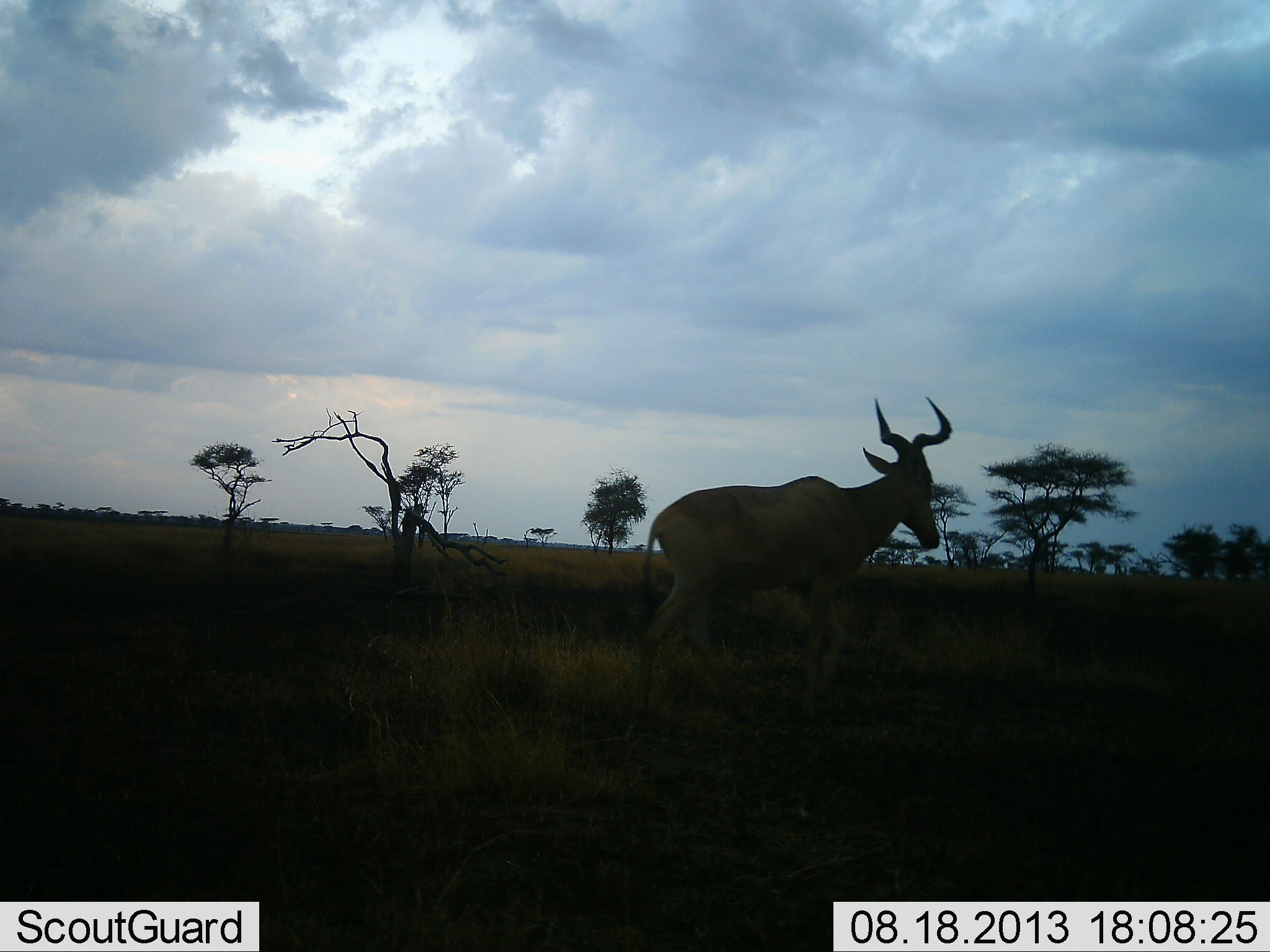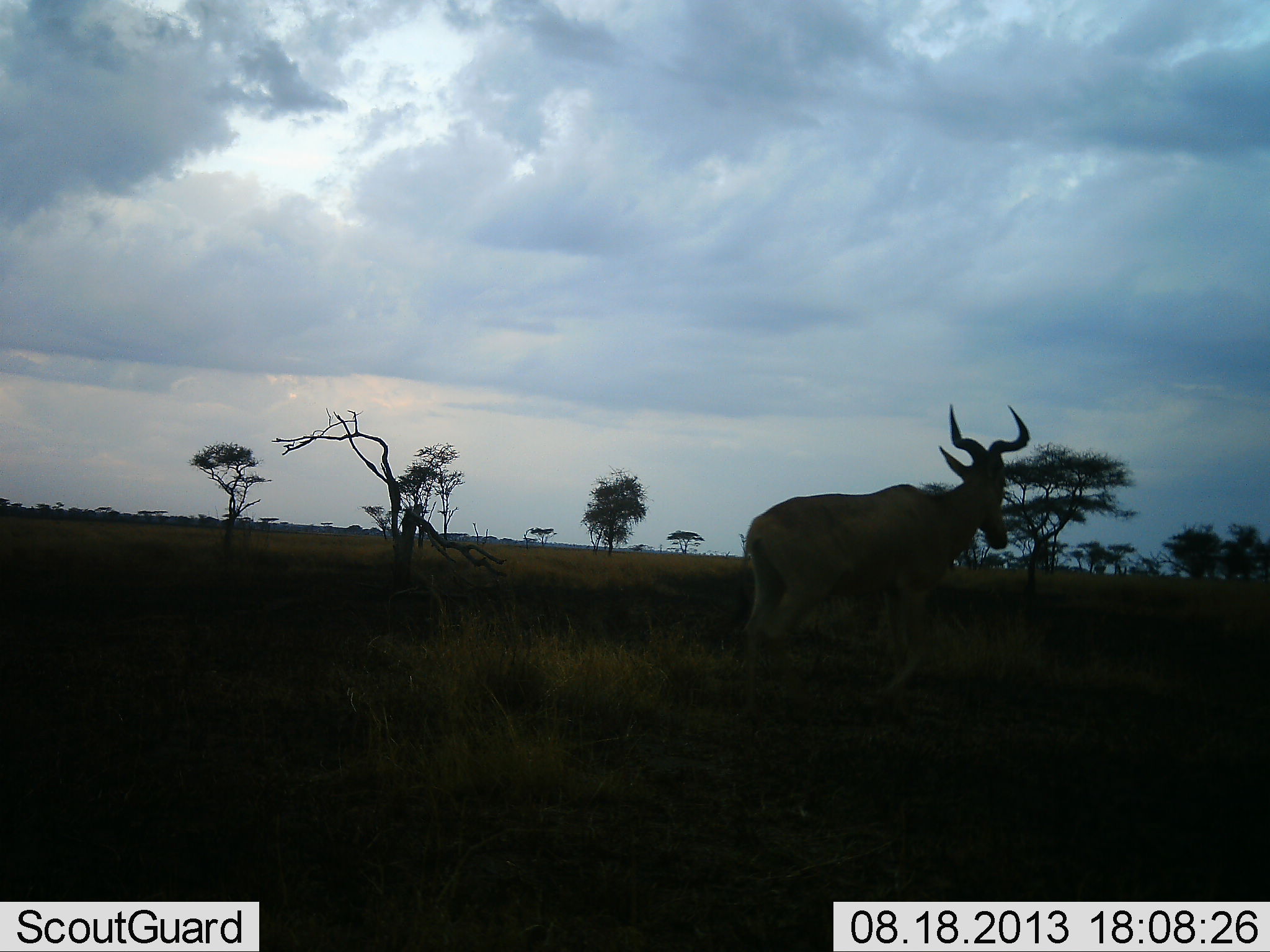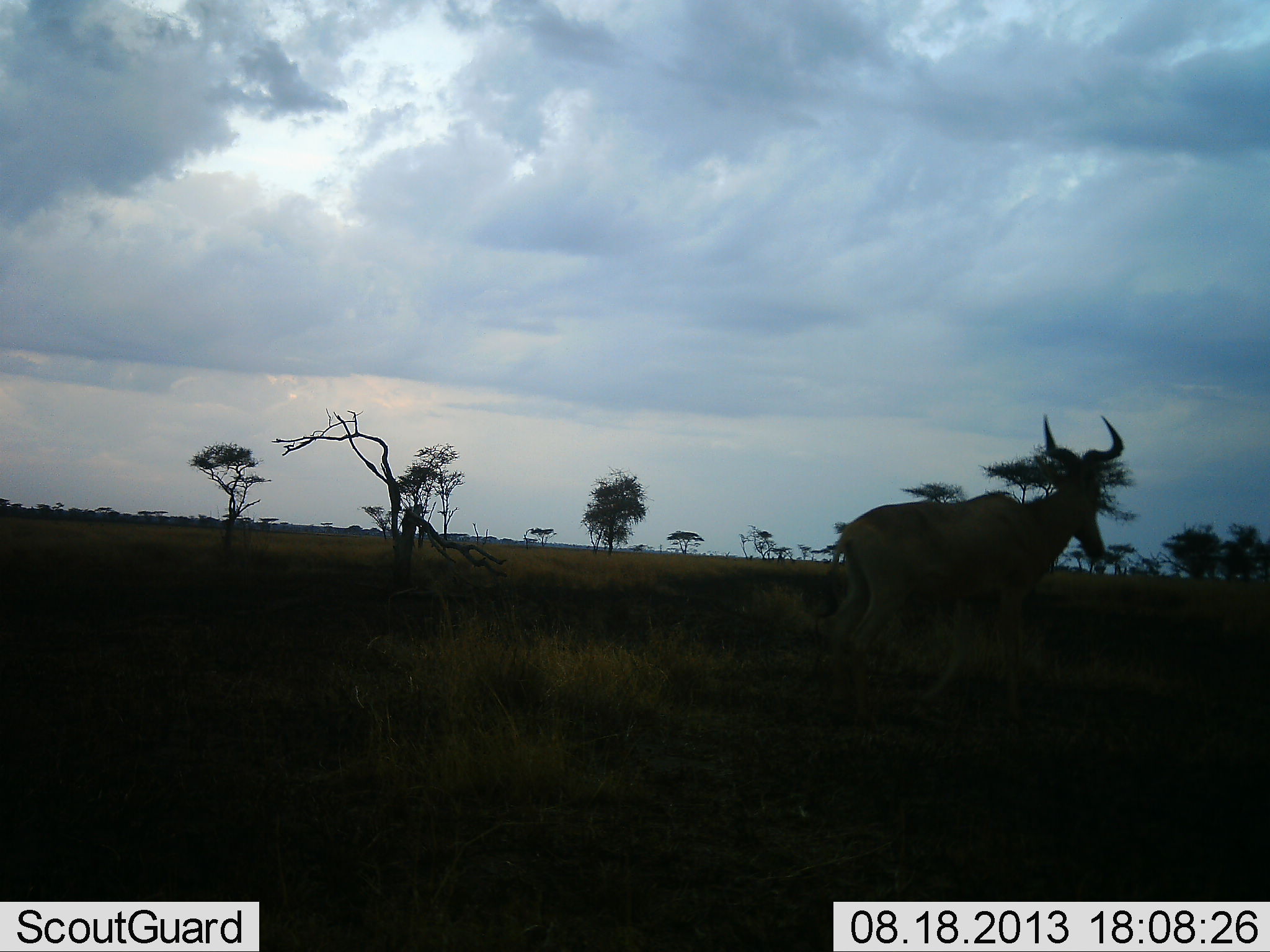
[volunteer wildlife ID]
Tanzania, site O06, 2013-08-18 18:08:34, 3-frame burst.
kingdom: Animalia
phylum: Chordata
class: Mammalia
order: Artiodactyla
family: Bovidae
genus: Alcelaphus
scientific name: Alcelaphus buselaphus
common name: hartebeest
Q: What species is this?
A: Hartebeest (Alcelaphus buselaphus).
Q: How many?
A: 1.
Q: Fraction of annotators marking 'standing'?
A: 7%.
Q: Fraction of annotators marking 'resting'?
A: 0%.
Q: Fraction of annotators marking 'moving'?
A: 93%.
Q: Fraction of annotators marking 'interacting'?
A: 0%.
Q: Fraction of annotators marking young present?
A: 0%.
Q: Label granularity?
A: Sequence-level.